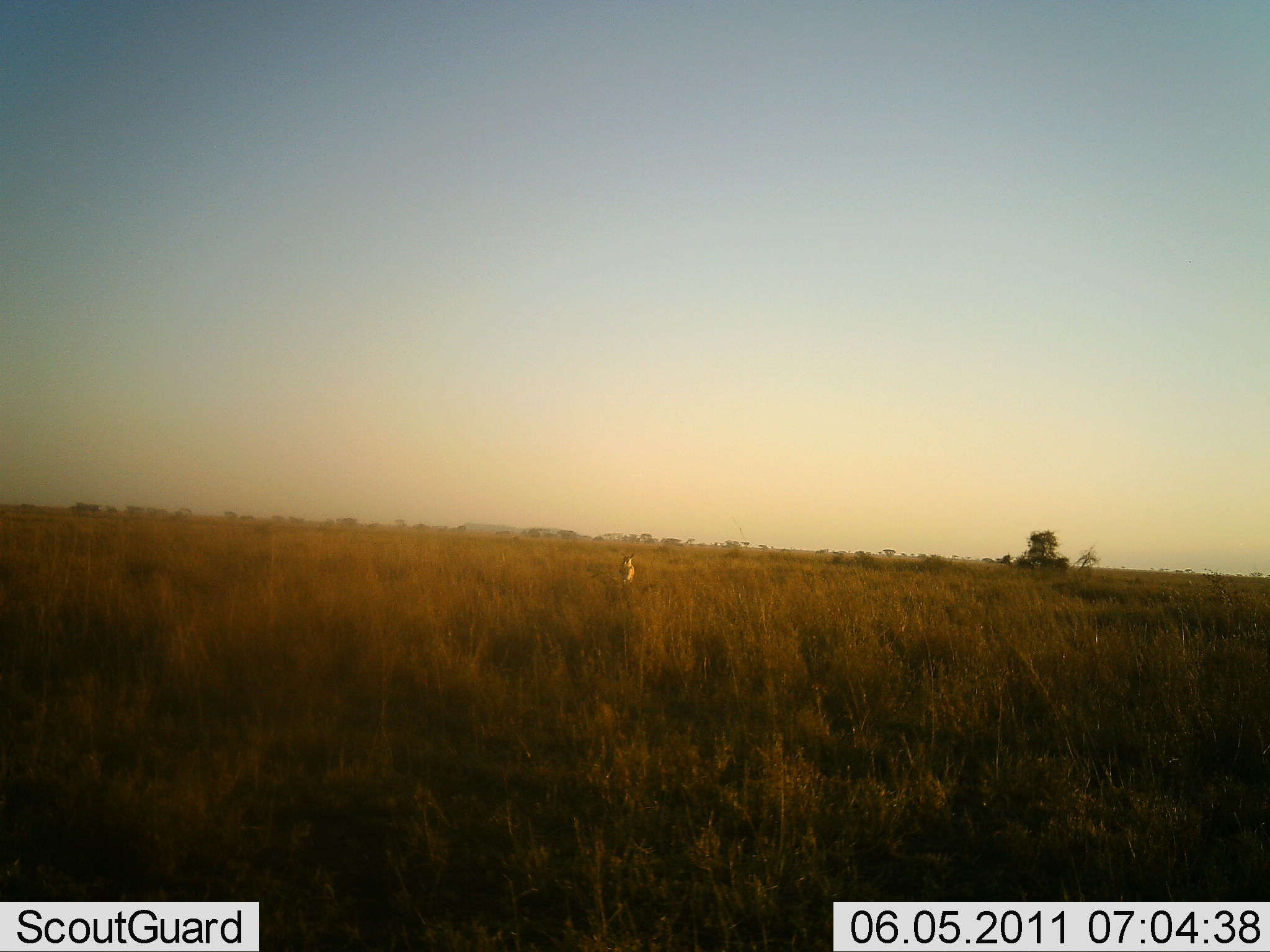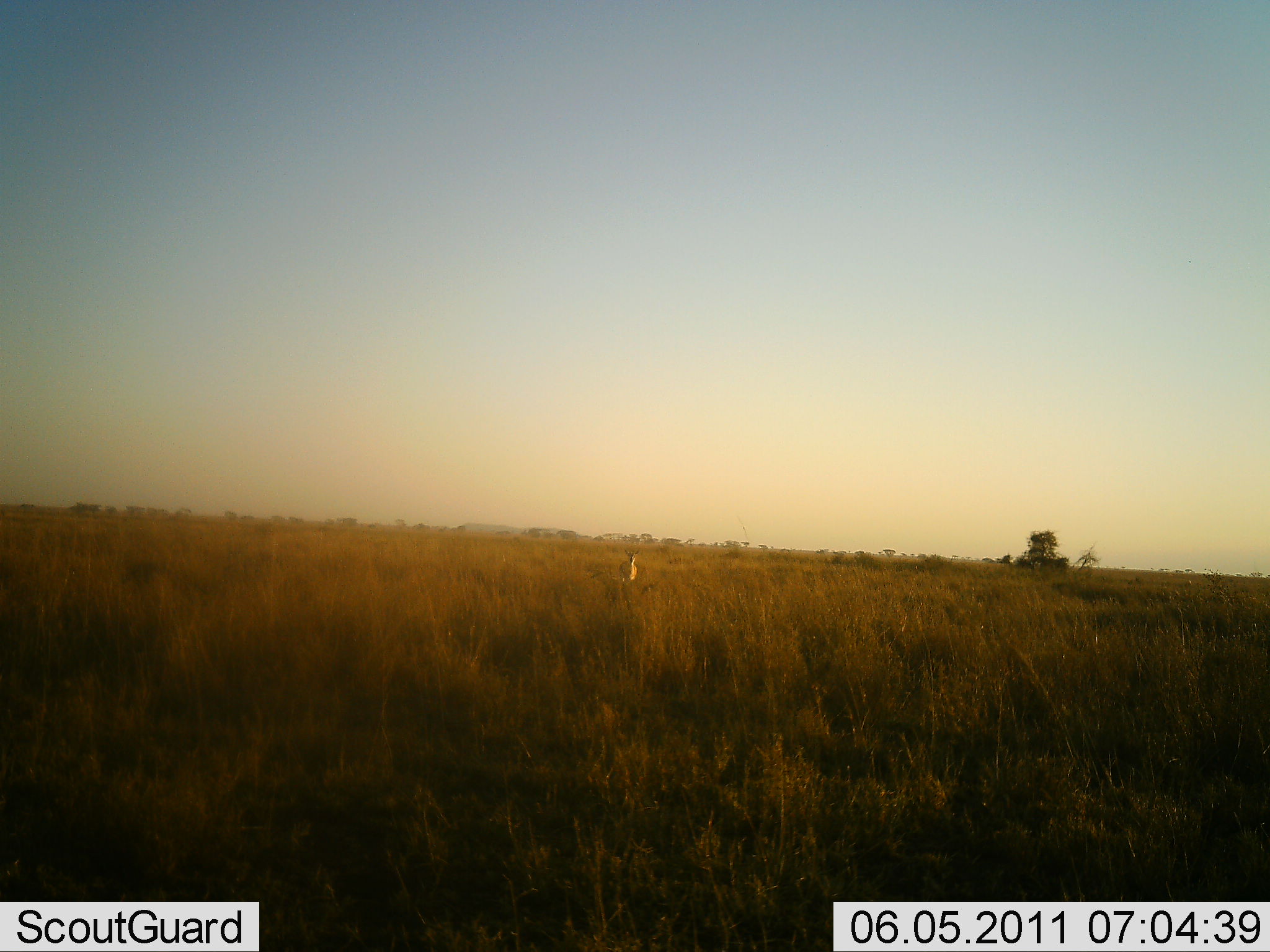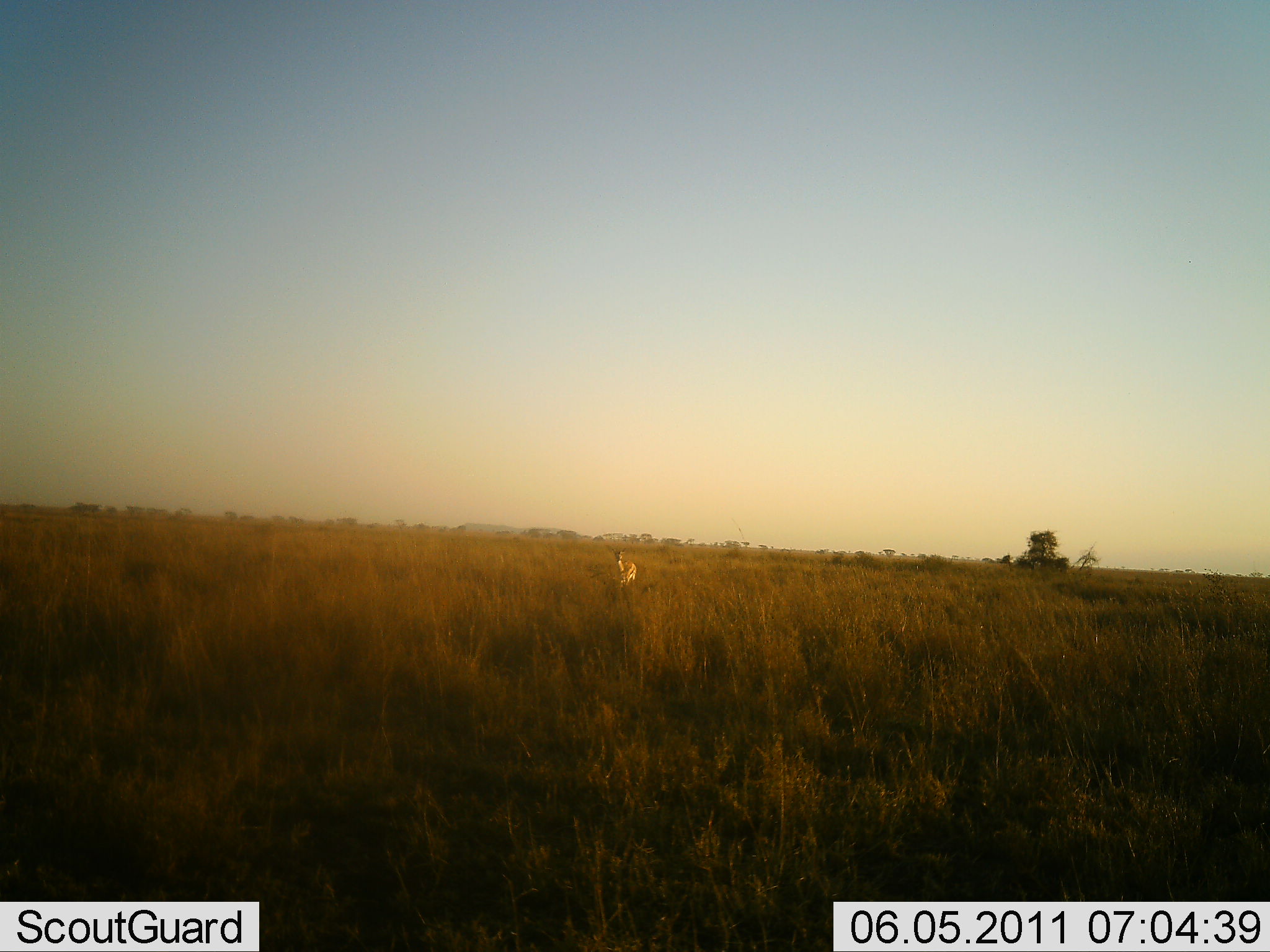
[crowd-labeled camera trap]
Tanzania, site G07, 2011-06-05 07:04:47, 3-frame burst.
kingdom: Animalia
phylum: Chordata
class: Mammalia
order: Artiodactyla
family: Bovidae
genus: Nanger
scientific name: Nanger granti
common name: grant's gazelle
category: gazellegrants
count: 1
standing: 80%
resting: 0%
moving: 20%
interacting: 0%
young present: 0%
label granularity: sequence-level